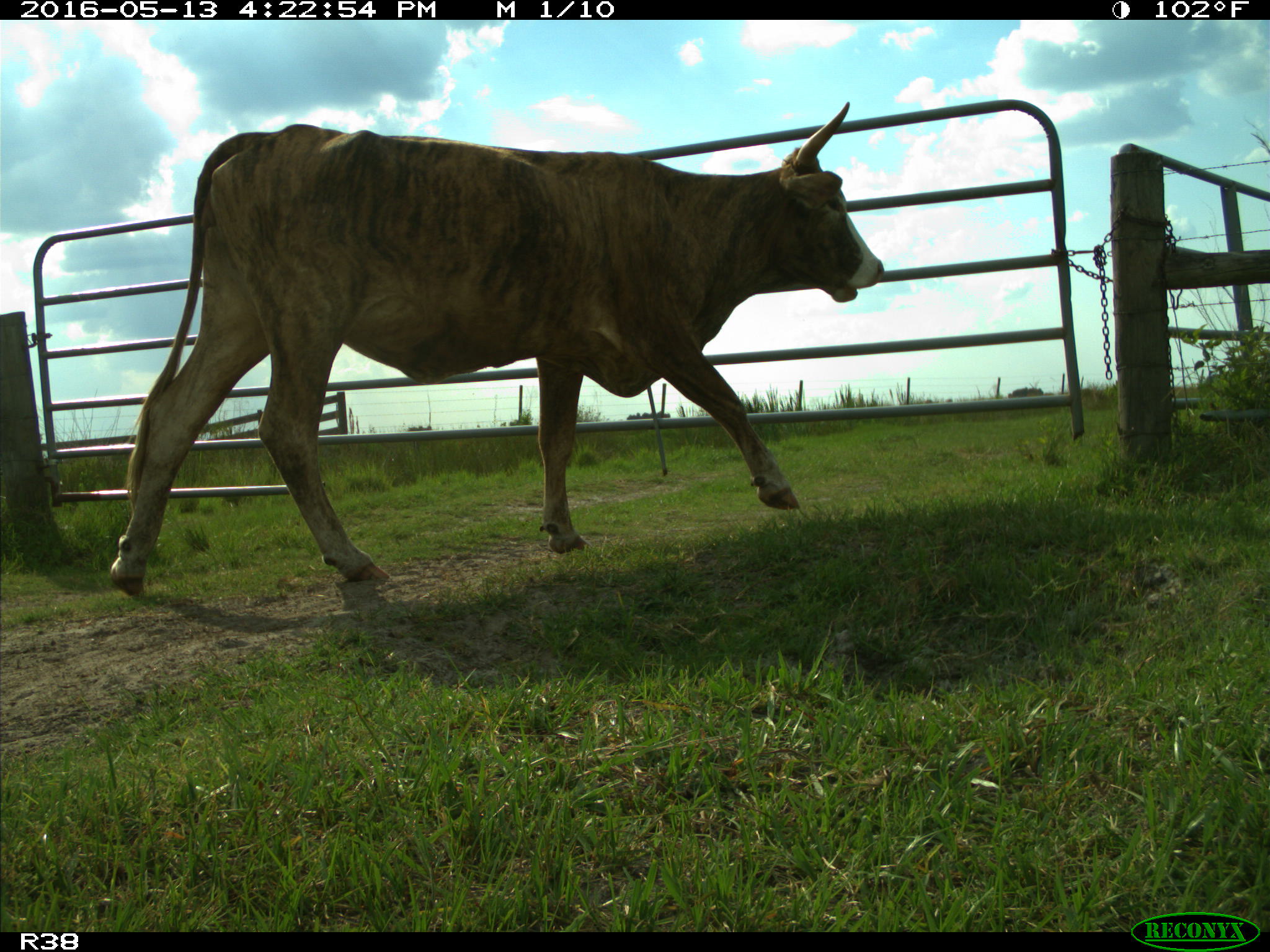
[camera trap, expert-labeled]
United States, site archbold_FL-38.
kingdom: Animalia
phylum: Chordata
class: Mammalia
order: Artiodactyla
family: Bovidae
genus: Bos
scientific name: Bos taurus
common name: domestic cow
Bos taurus (domestic cow).